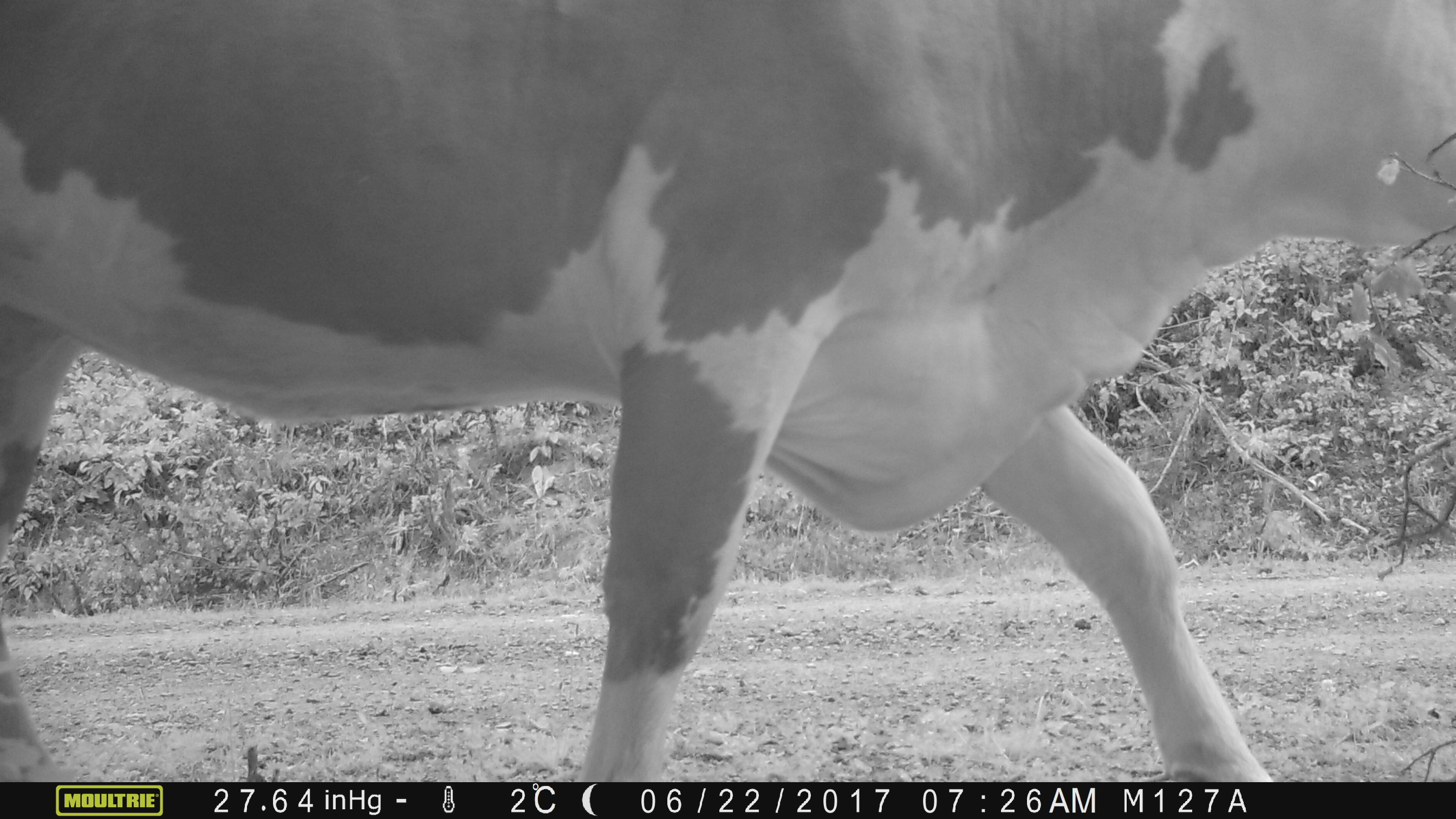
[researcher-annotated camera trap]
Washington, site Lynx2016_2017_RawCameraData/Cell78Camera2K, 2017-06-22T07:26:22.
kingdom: Animalia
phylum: Chordata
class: Mammalia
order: Artiodactyla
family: Bovidae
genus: Bos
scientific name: Bos taurus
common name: domestic cattle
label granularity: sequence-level